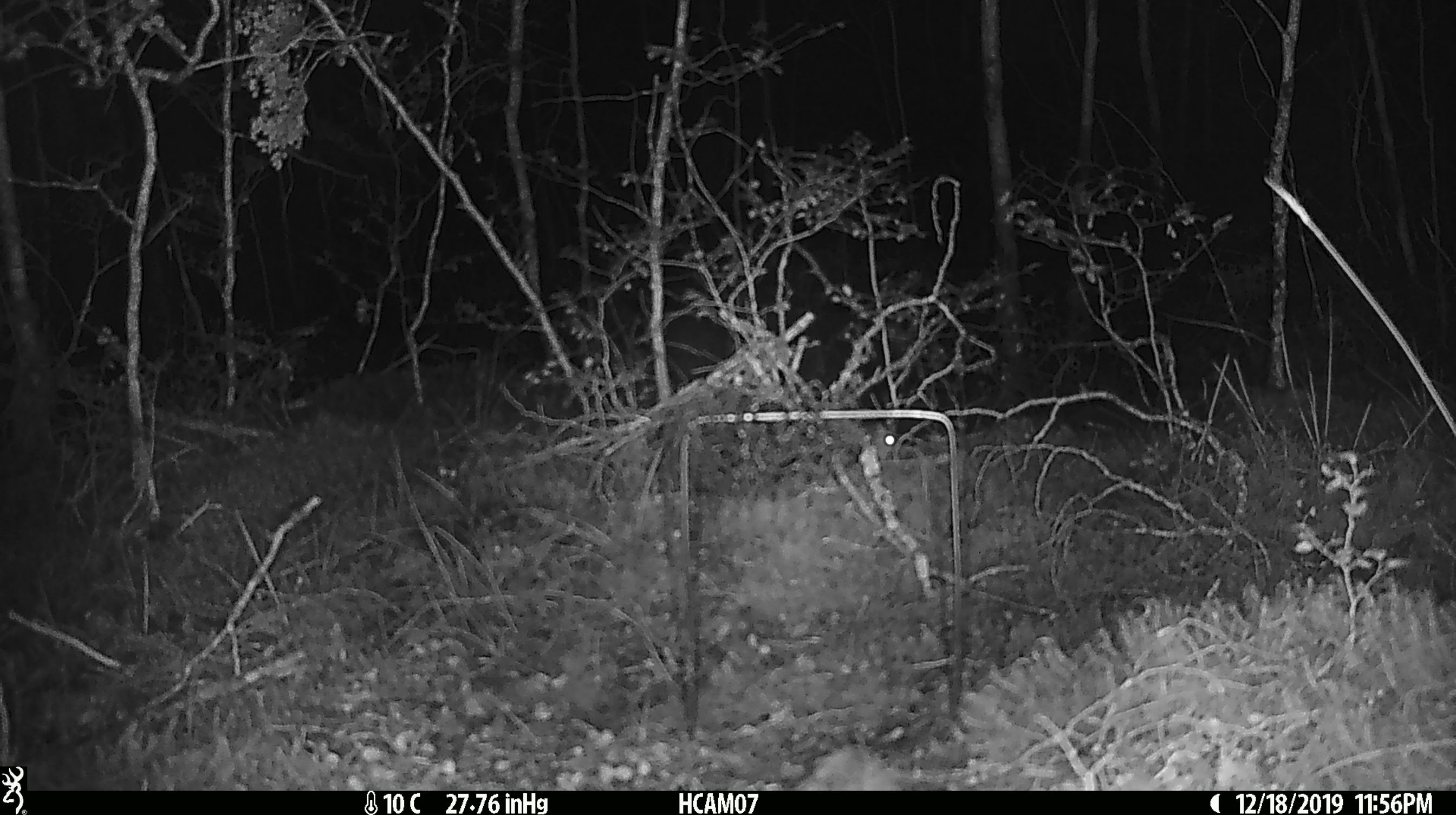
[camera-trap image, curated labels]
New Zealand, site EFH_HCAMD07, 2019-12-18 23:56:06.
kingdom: Animalia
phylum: Chordata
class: Mammalia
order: Rodentia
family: Muridae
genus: Mus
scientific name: Mus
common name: mouse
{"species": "mouse (Mus)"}